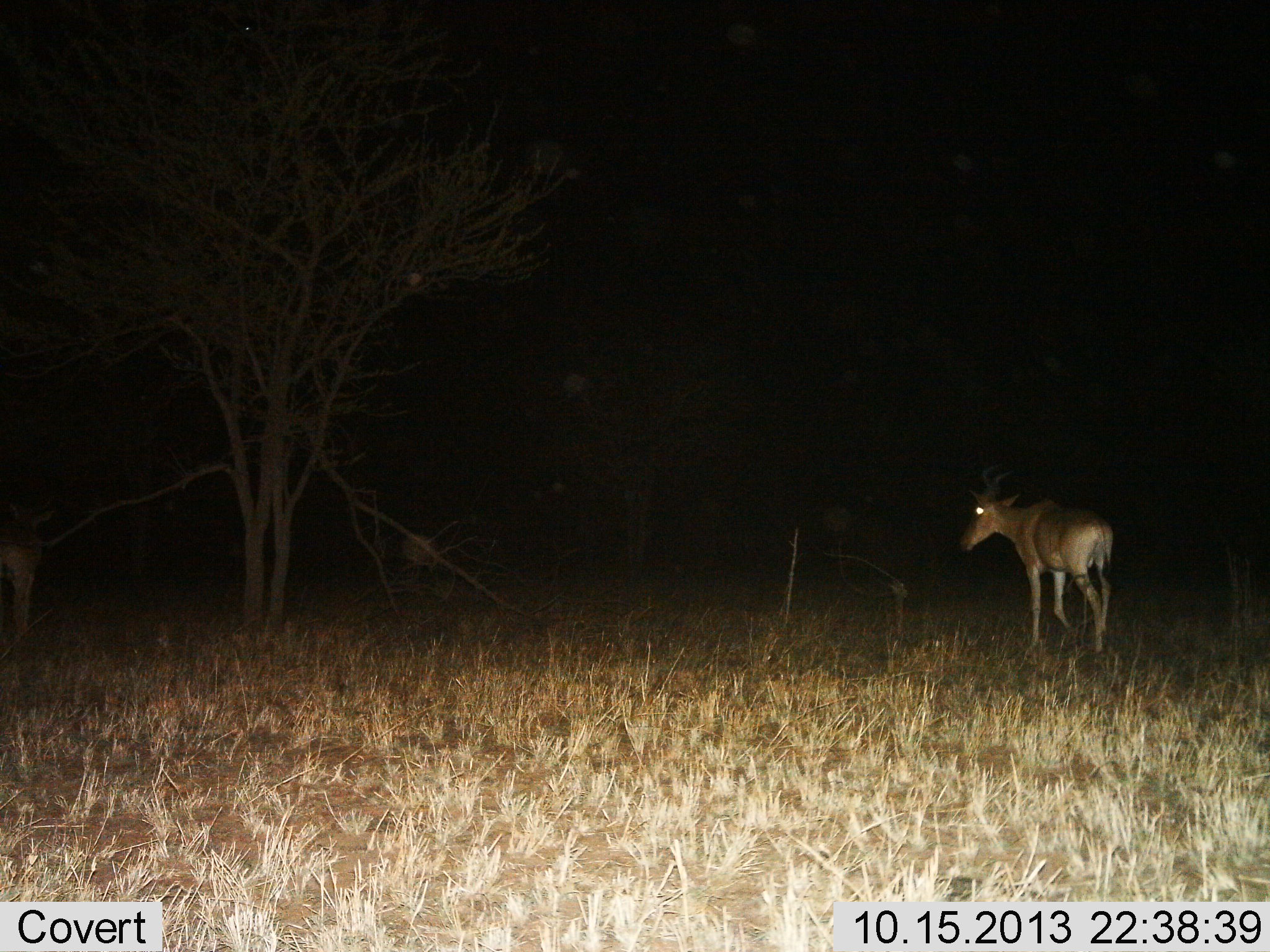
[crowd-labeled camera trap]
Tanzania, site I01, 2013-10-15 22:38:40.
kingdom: Animalia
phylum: Chordata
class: Mammalia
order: Artiodactyla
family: Bovidae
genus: Alcelaphus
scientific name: Alcelaphus buselaphus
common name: hartebeest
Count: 1.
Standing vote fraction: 27%.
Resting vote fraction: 0%.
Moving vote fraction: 73%.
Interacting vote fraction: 0%.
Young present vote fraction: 0%.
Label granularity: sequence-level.